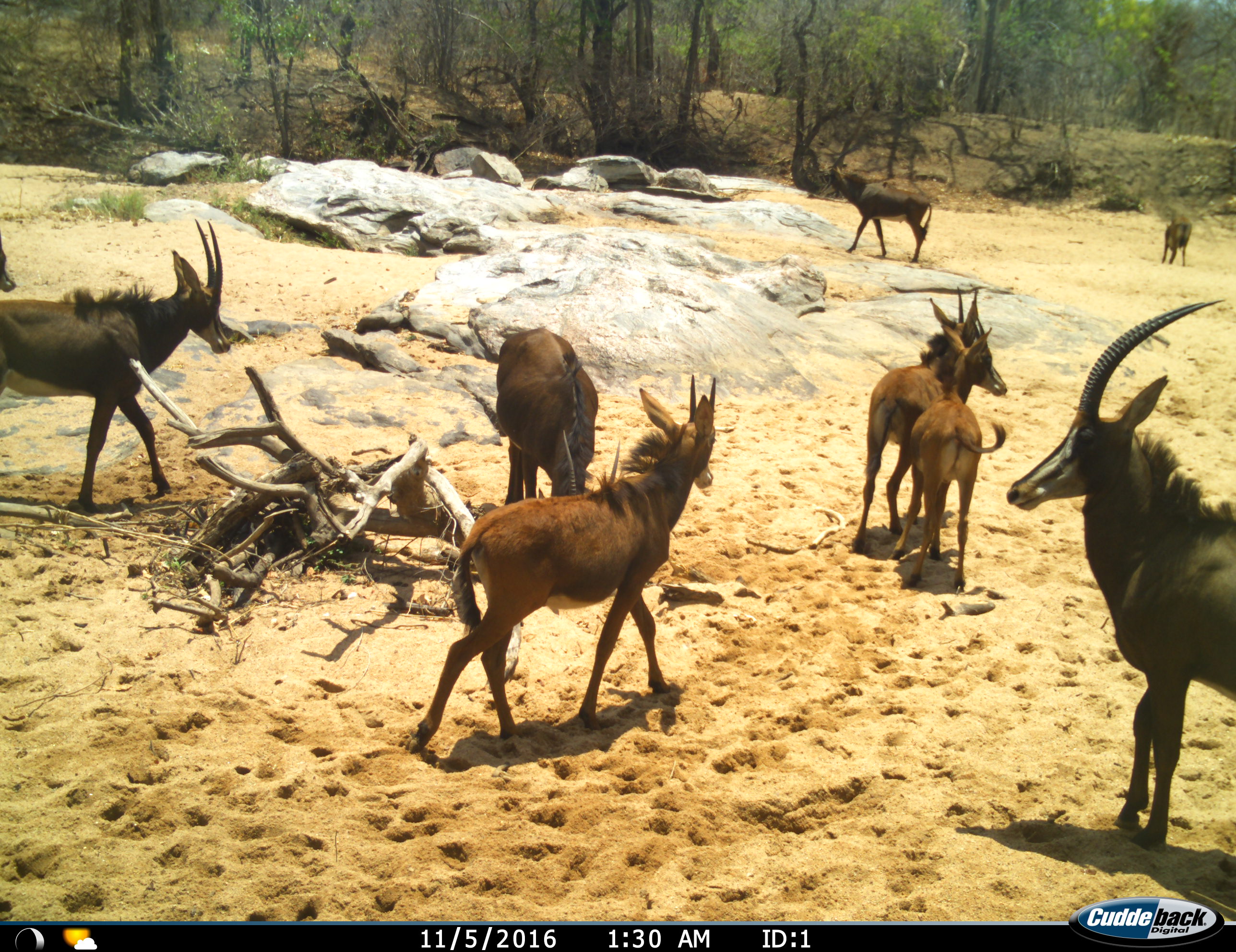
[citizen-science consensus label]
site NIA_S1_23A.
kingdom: Animalia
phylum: Chordata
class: Mammalia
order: Artiodactyla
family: Bovidae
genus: Hippotragus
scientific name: Hippotragus niger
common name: sable antelope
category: sable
Sable (sable antelope) (Hippotragus niger), count 9. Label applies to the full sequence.